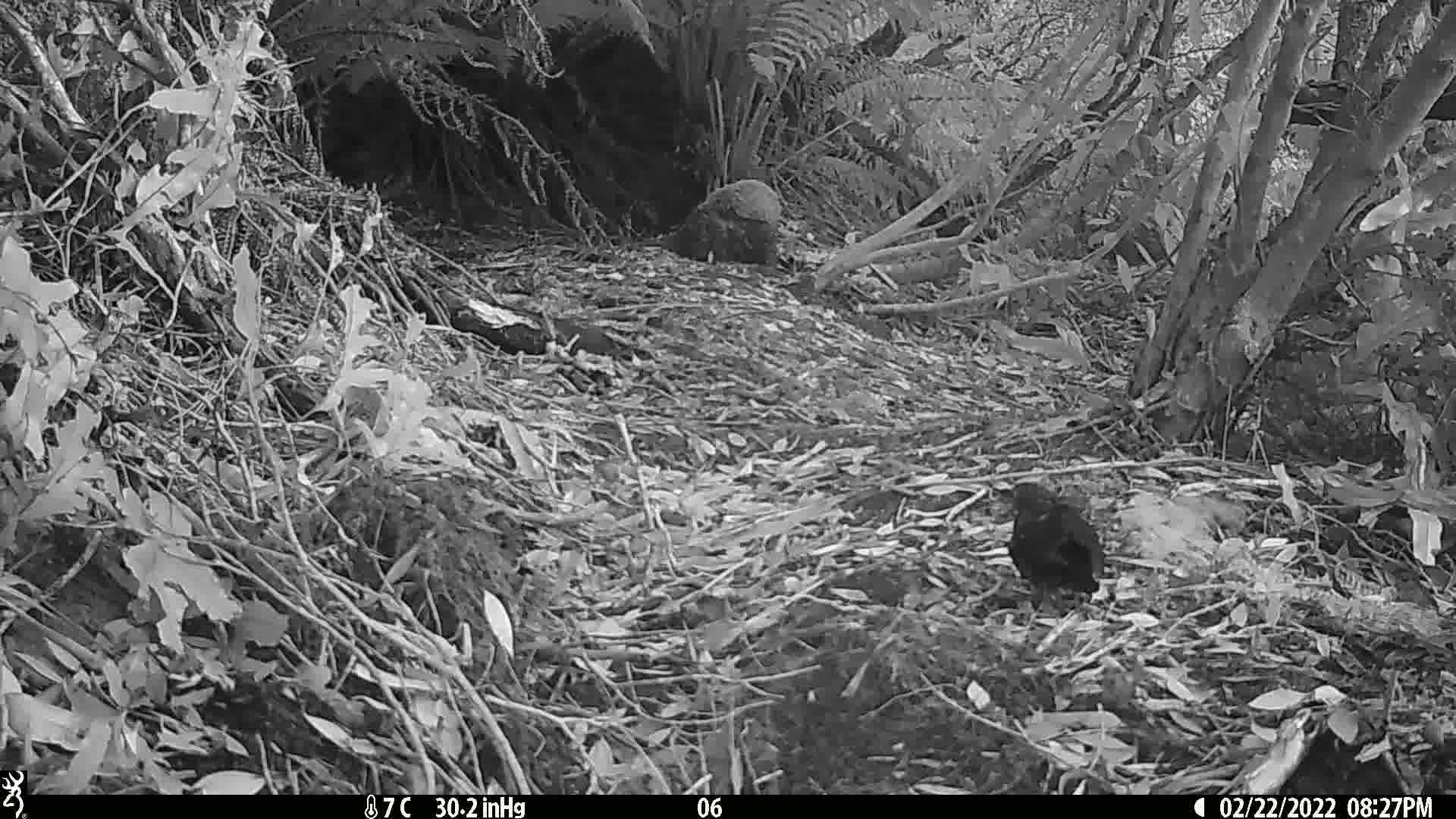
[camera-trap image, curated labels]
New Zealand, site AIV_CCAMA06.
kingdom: Animalia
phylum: Chordata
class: Aves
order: Passeriformes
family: Turdidae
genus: Turdus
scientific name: Turdus merula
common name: eurasian blackbird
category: blackbird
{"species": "blackbird (eurasian blackbird) (Turdus merula)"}